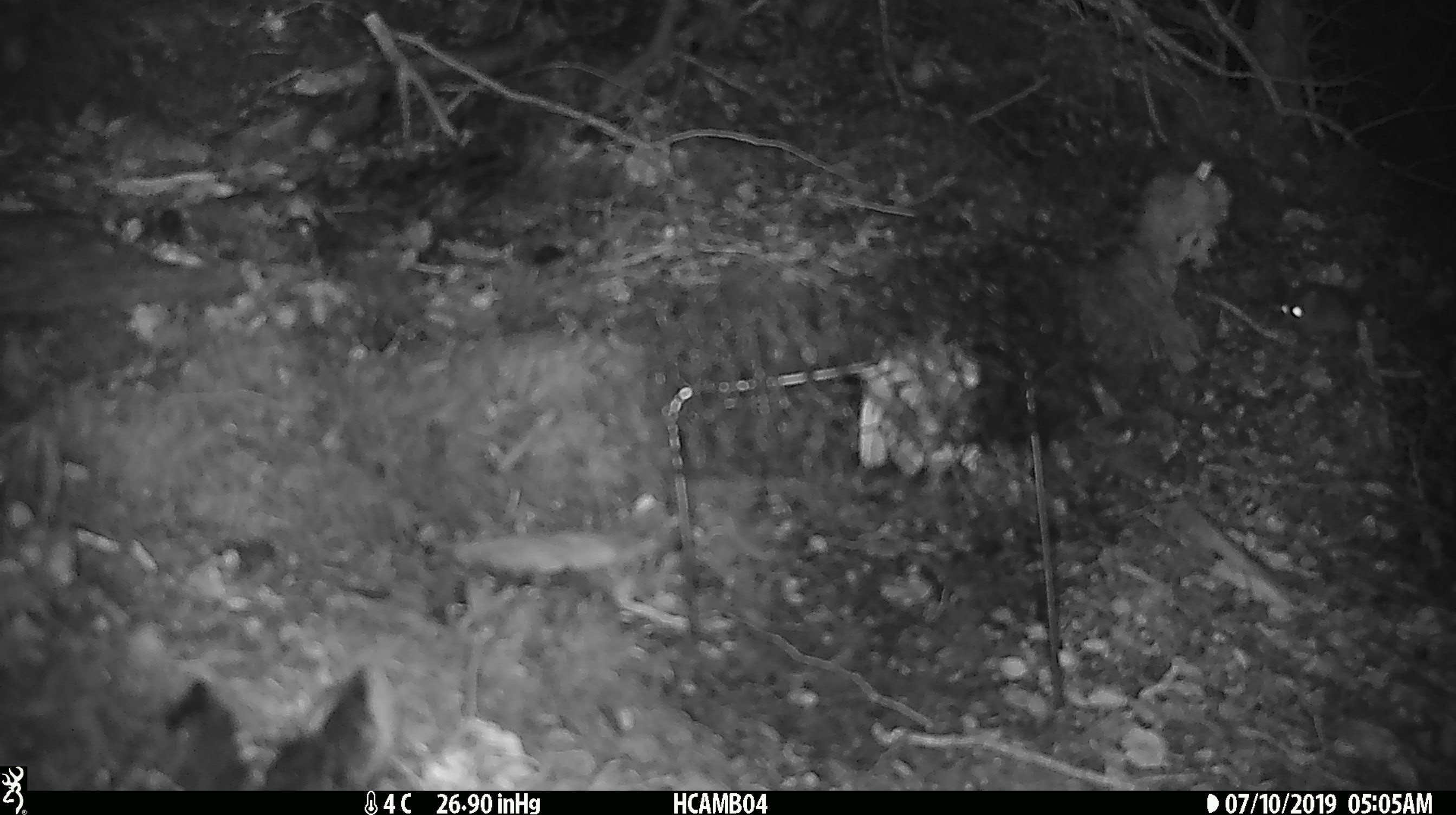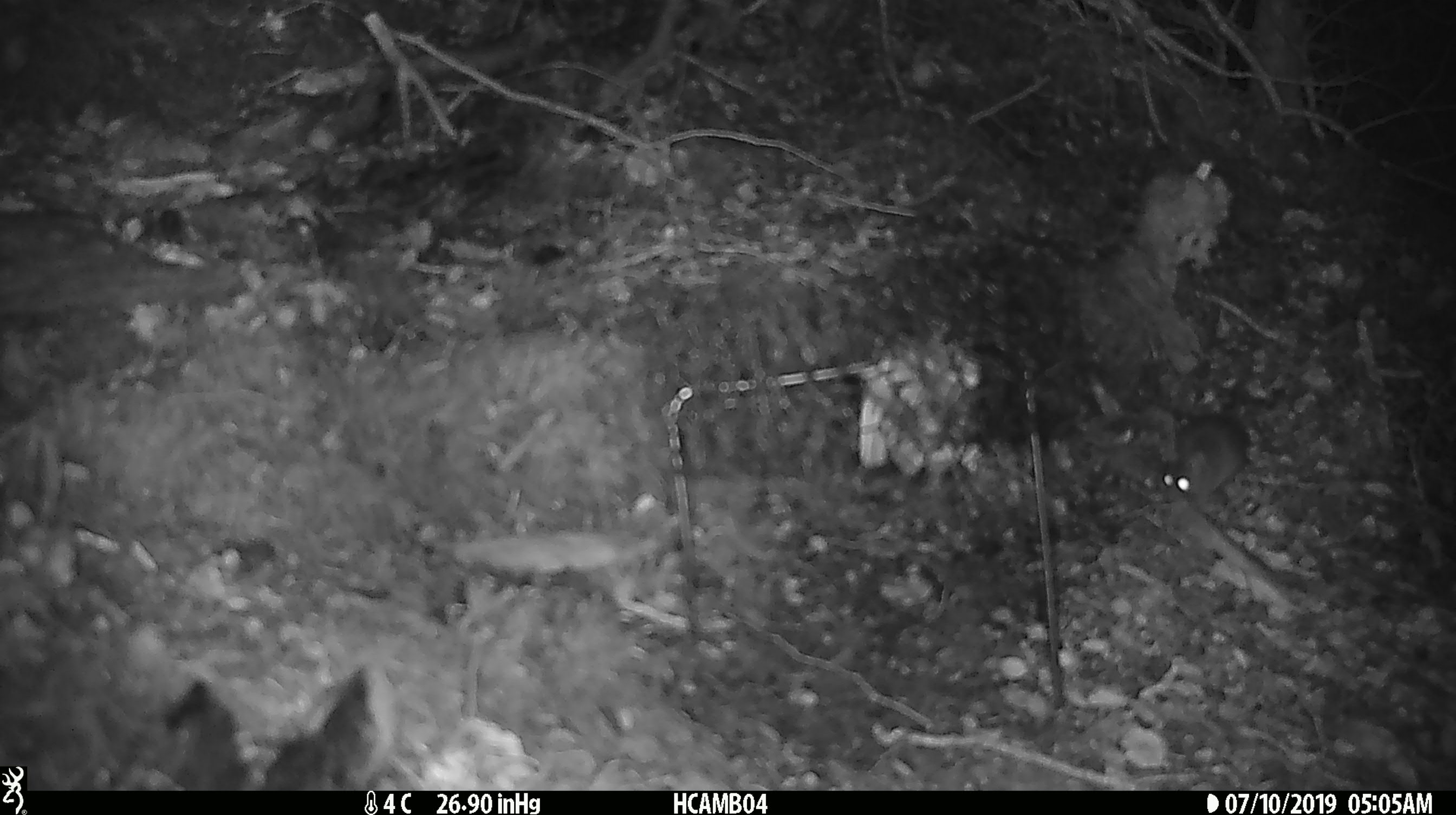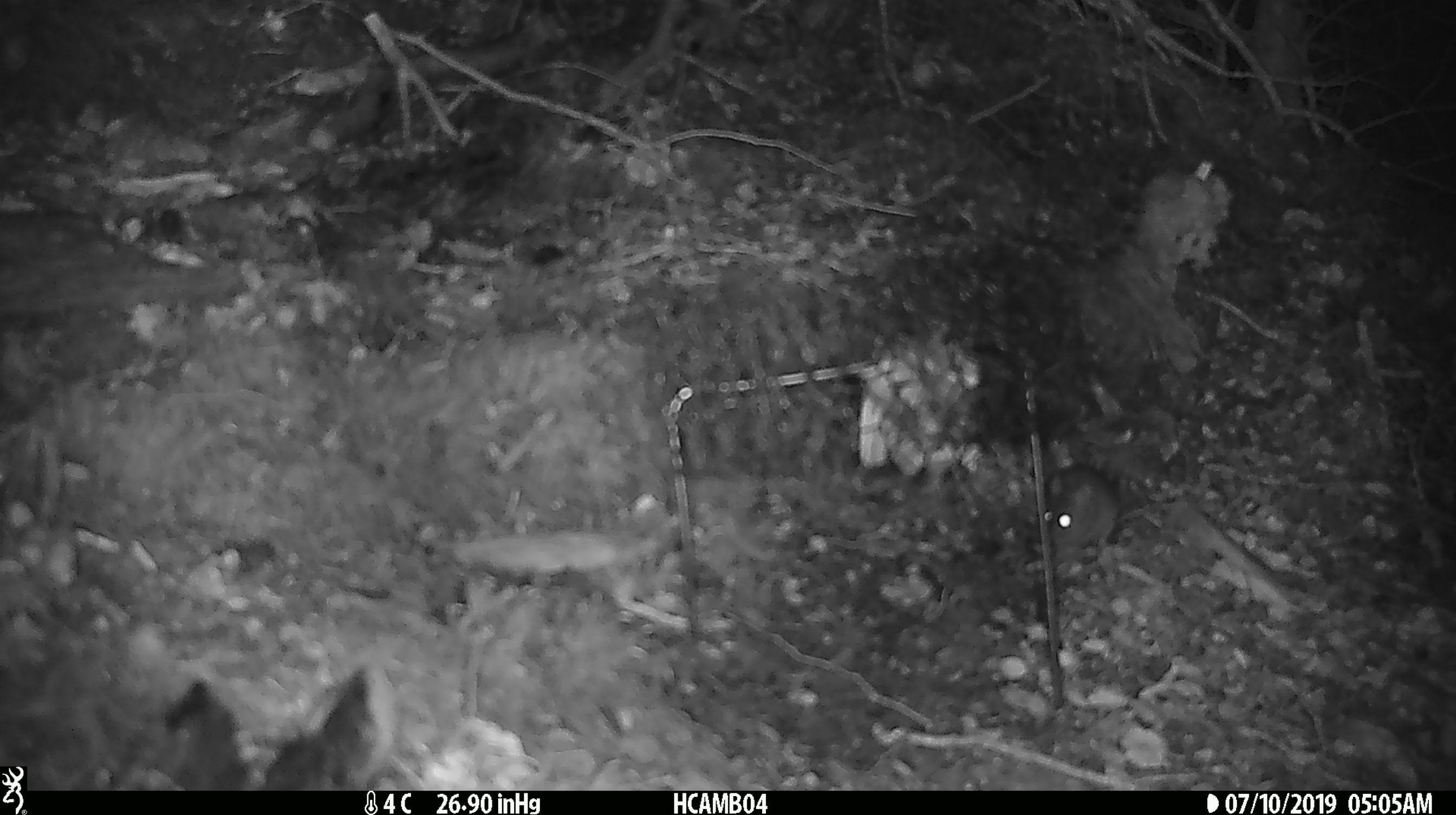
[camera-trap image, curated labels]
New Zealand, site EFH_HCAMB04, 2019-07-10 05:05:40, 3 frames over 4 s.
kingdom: Animalia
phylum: Chordata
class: Mammalia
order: Rodentia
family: Muridae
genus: Mus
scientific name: Mus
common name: mouse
Mouse (Mus).